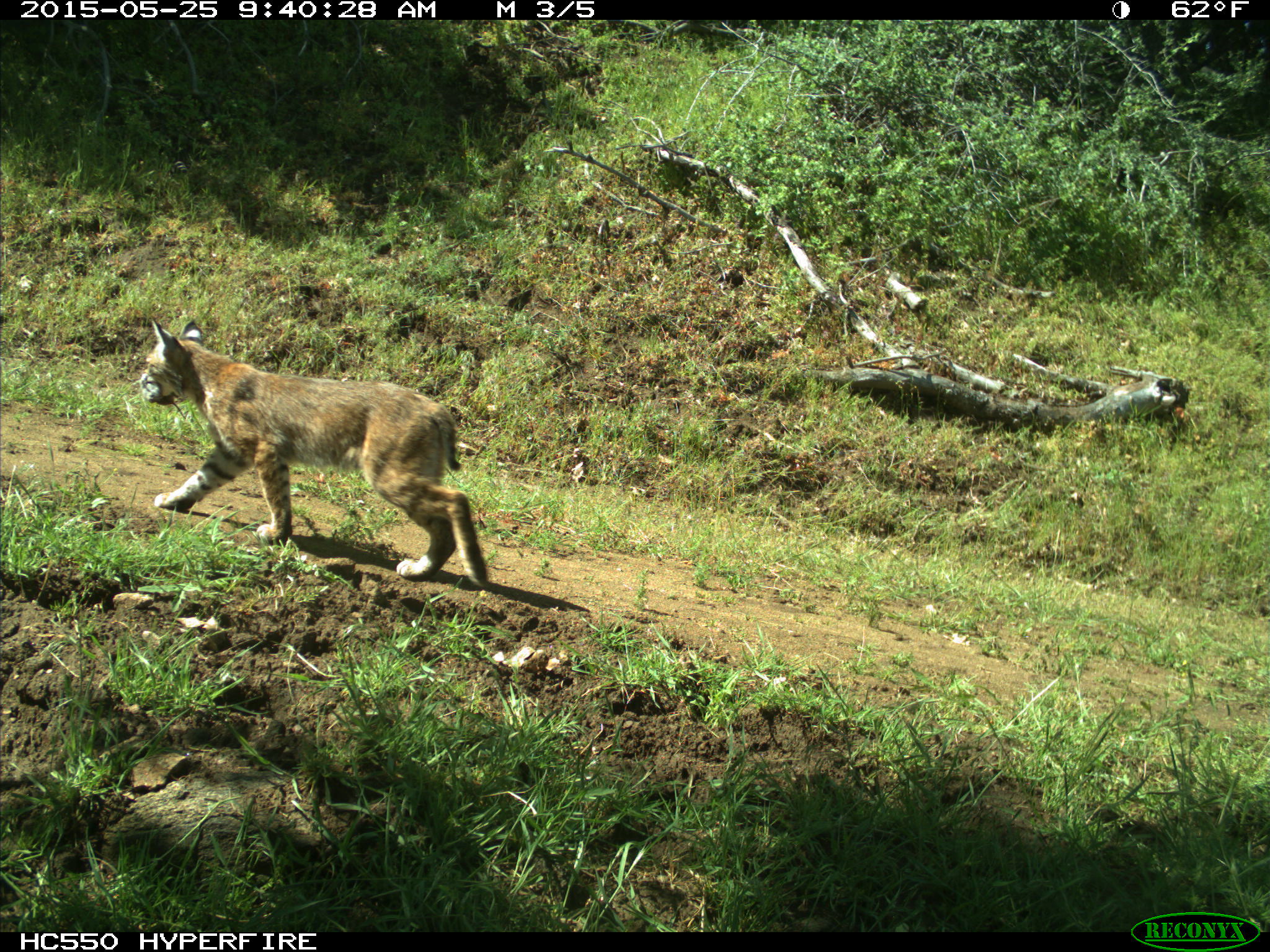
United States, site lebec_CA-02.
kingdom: Animalia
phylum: Chordata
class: Mammalia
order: Carnivora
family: Felidae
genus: Lynx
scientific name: Lynx rufus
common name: bobcat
Lynx rufus (bobcat).